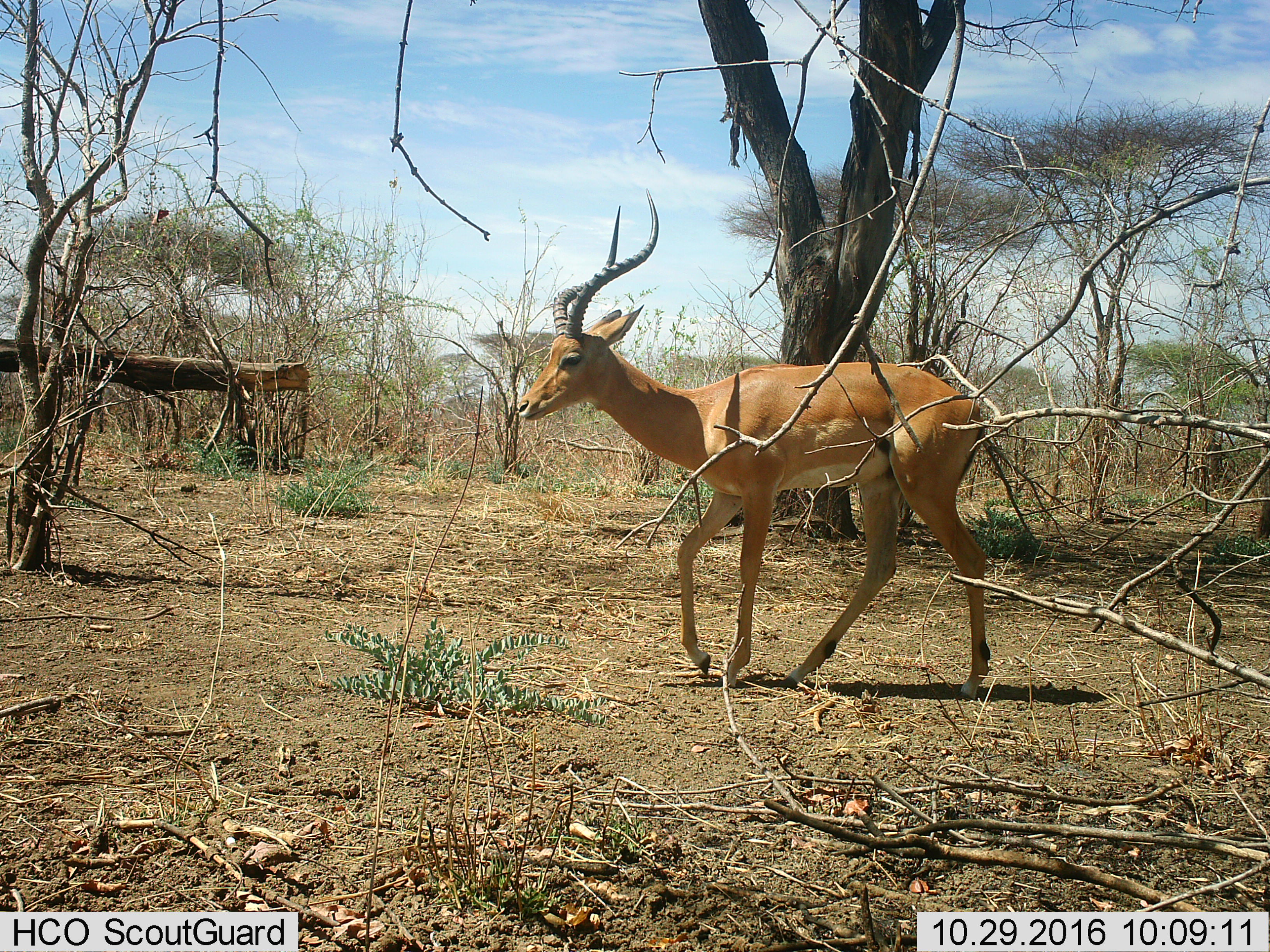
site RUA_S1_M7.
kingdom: Animalia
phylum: Chordata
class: Mammalia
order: Artiodactyla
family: Bovidae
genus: Aepyceros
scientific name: Aepyceros melampus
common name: impala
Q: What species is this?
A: Impala (Aepyceros melampus).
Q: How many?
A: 1.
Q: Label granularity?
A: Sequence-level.